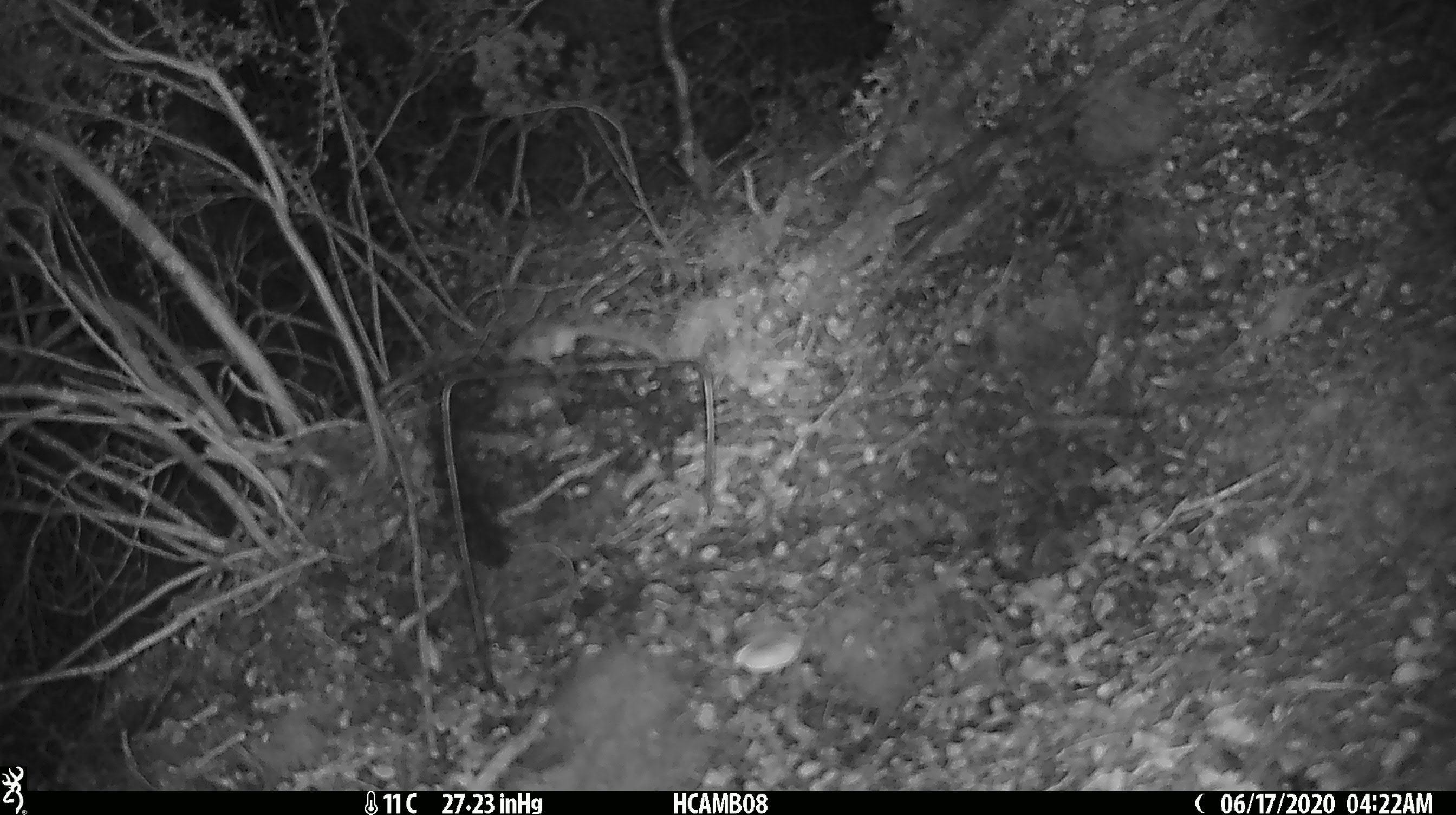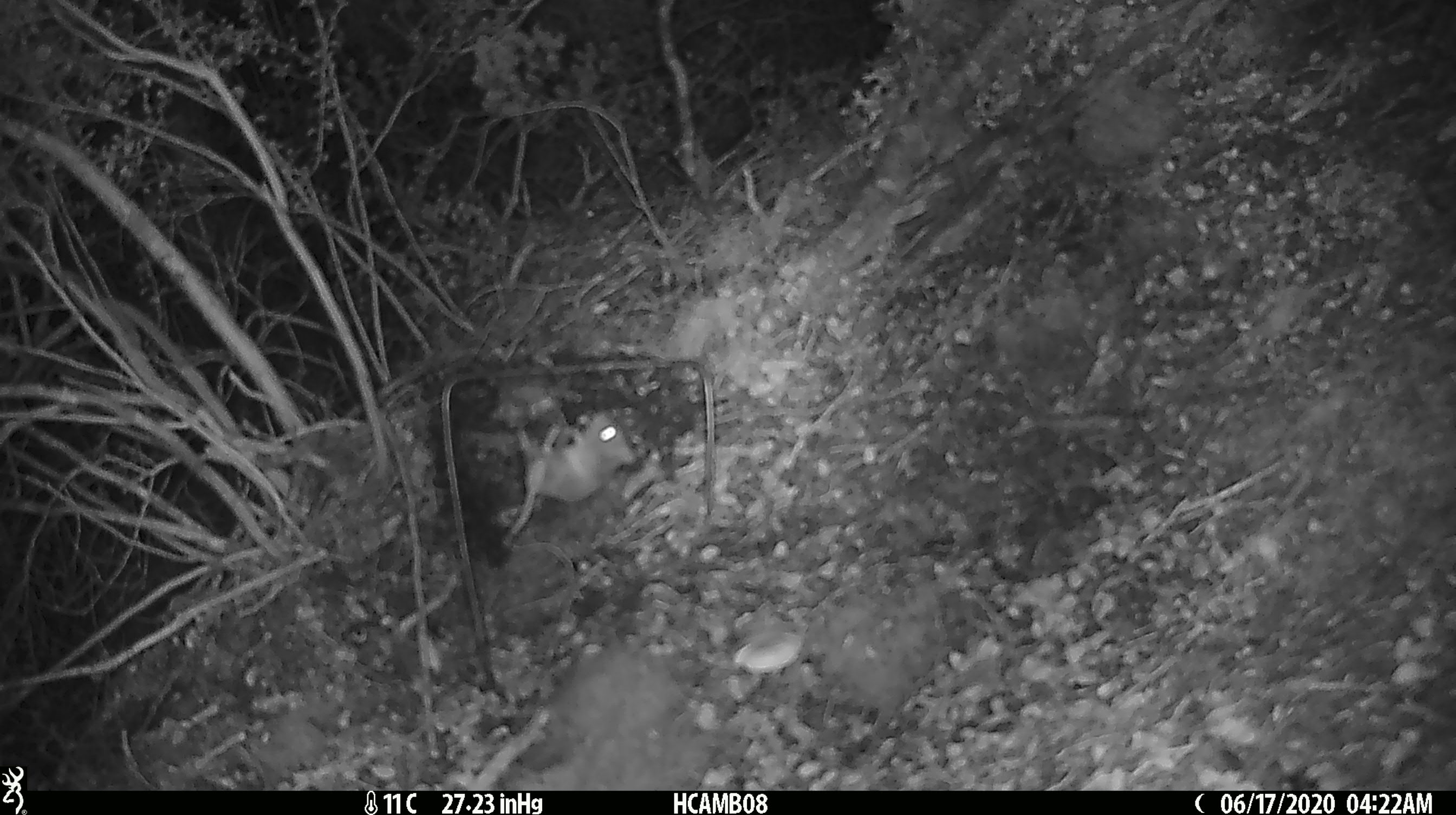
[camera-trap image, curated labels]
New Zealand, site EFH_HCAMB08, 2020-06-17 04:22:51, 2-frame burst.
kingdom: Animalia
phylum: Chordata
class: Mammalia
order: Rodentia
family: Muridae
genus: Mus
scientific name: Mus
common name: mouse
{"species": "mouse (Mus)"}